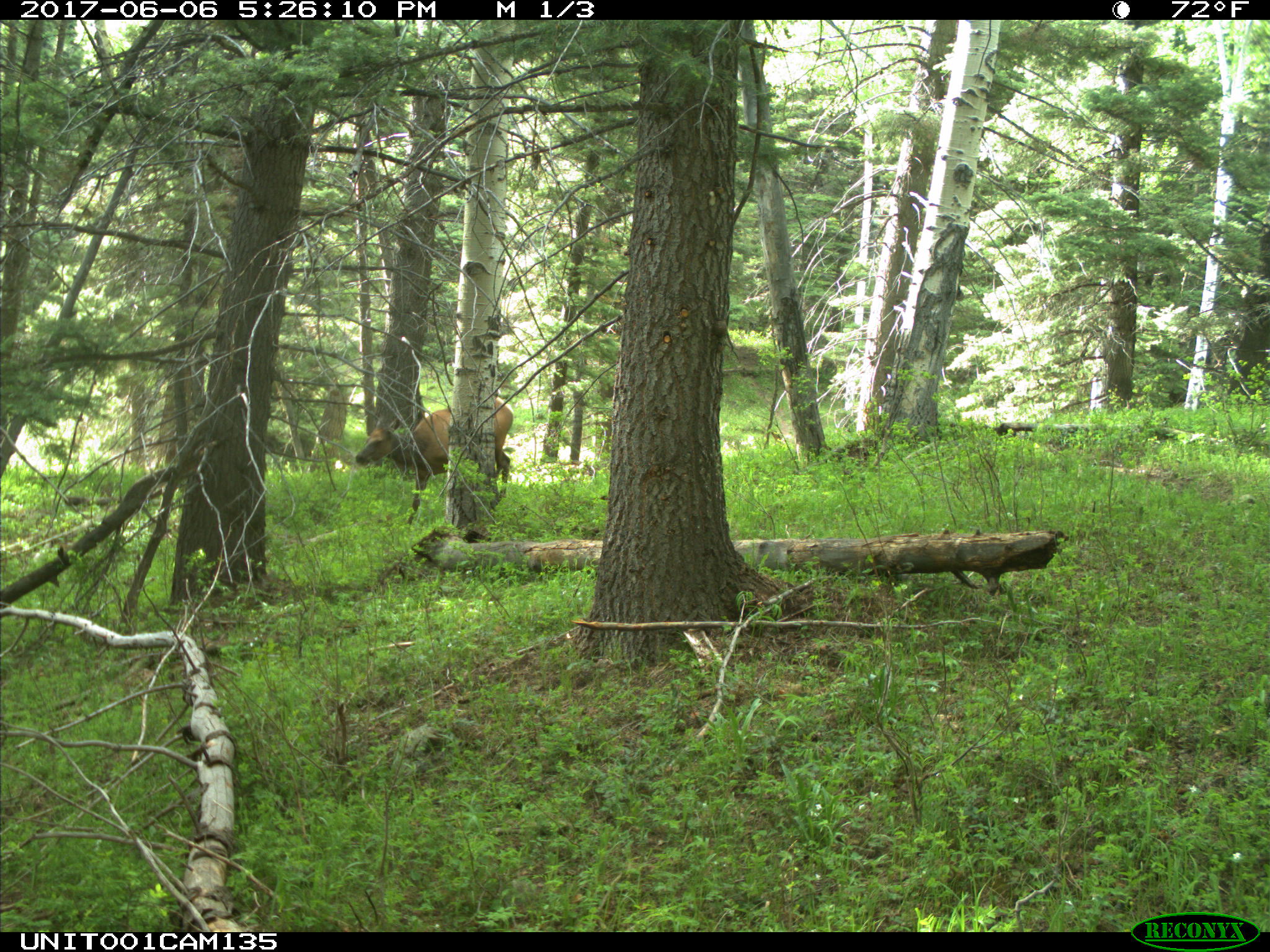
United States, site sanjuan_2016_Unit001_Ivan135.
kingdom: Animalia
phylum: Chordata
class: Mammalia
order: Artiodactyla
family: Cervidae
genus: Cervus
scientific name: Cervus elaphus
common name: red deer